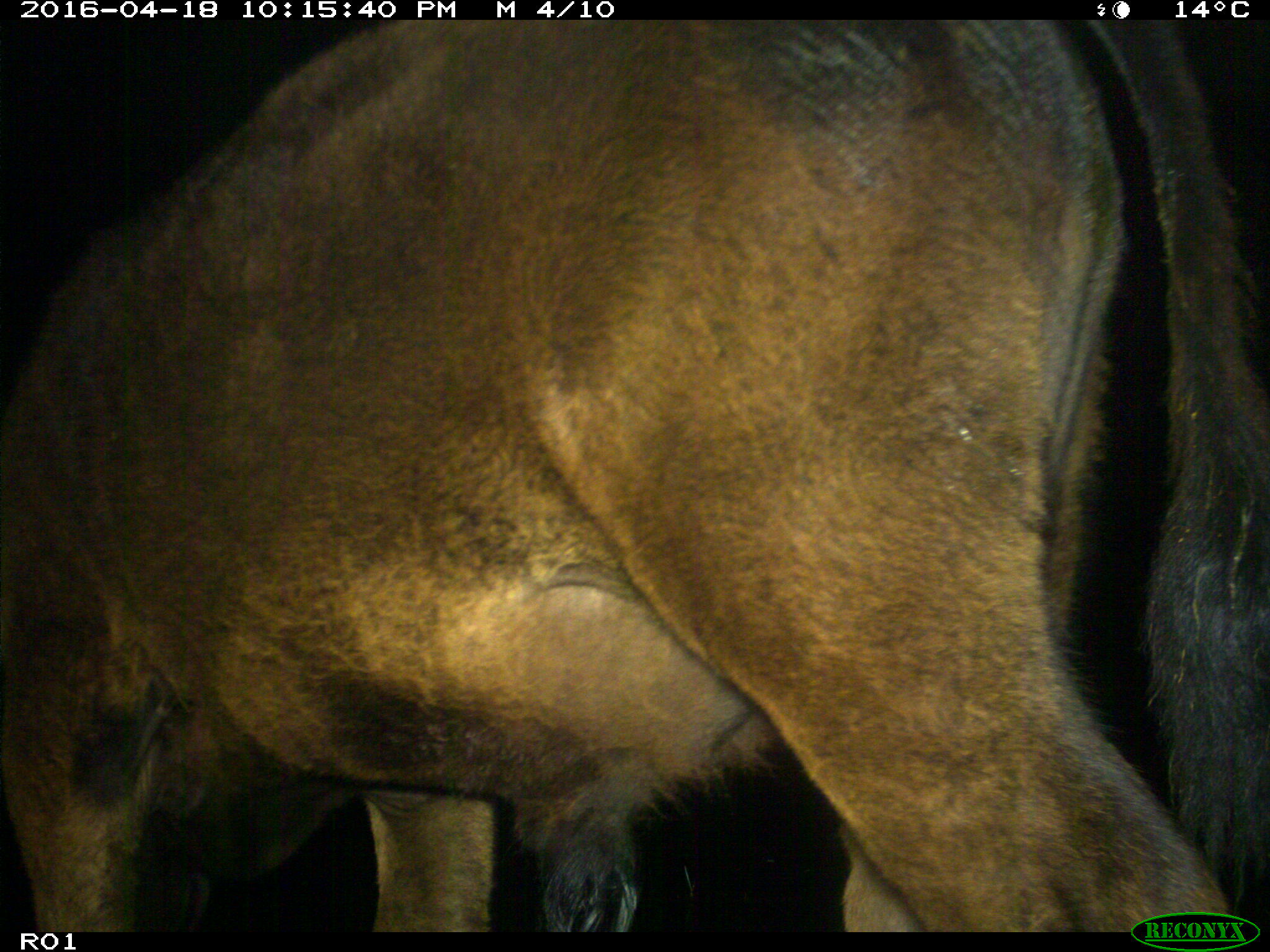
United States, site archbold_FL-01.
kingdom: Animalia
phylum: Chordata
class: Mammalia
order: Artiodactyla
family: Bovidae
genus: Bos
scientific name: Bos taurus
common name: domestic cow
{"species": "Bos taurus (domestic cow)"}